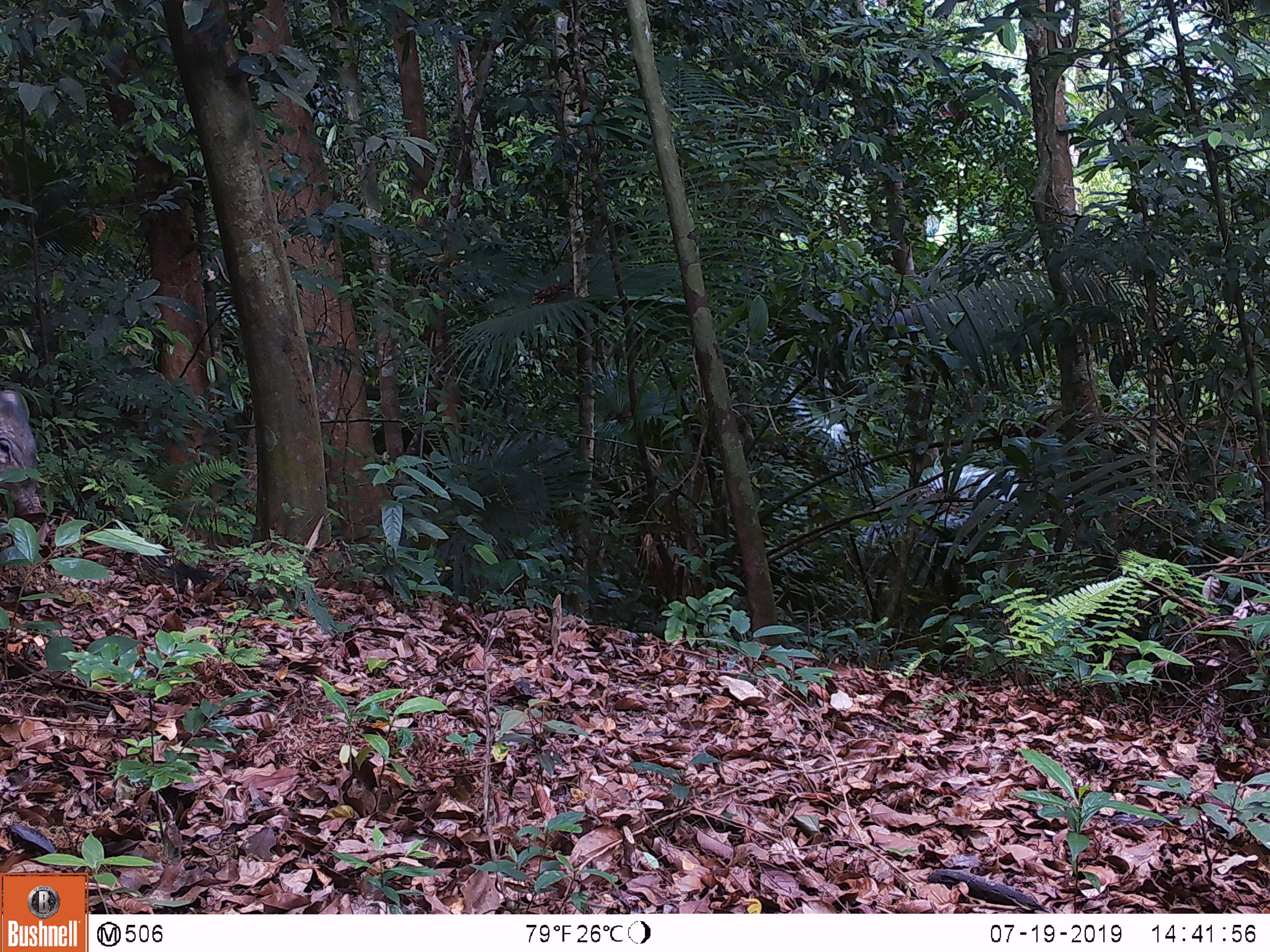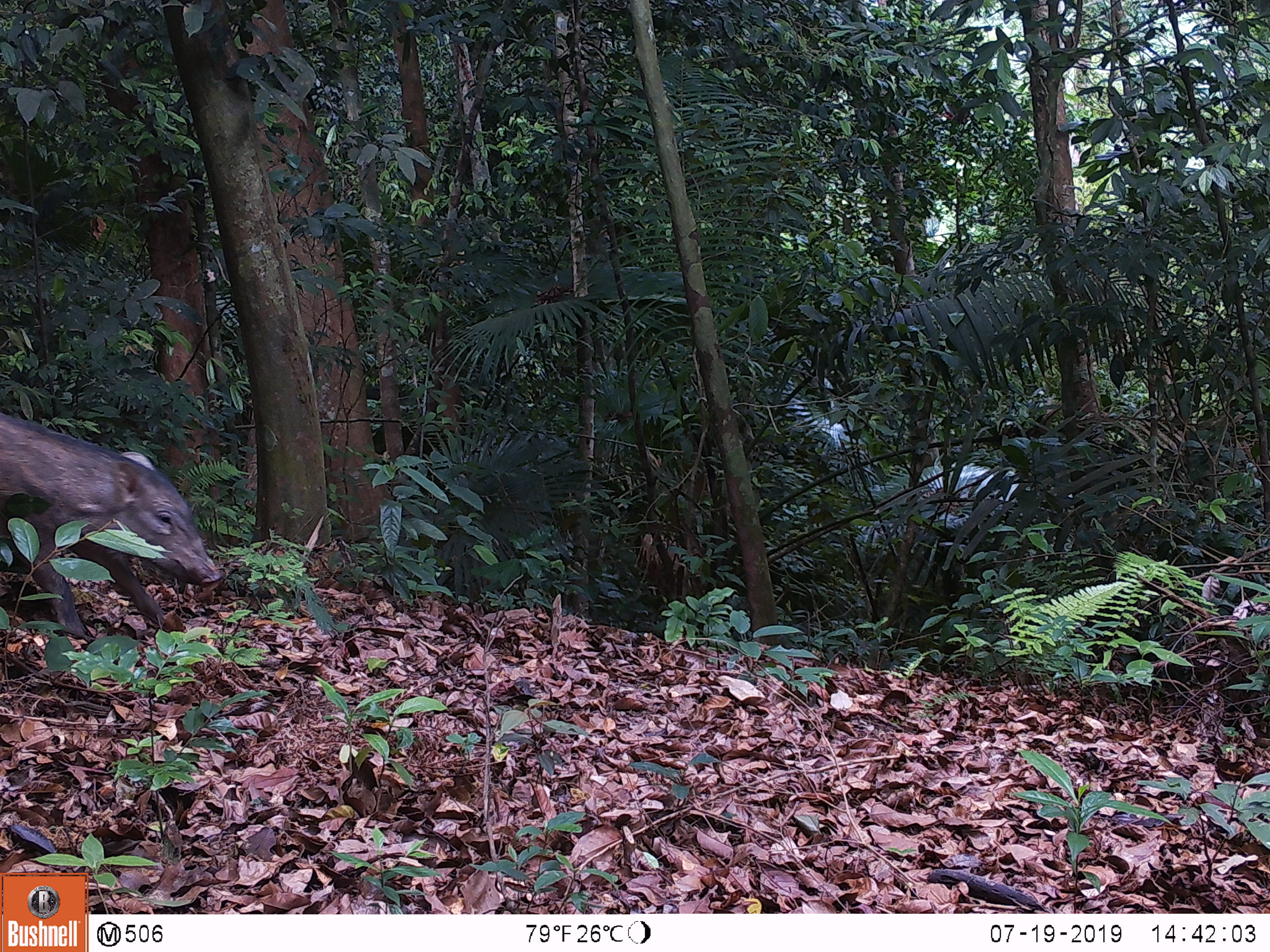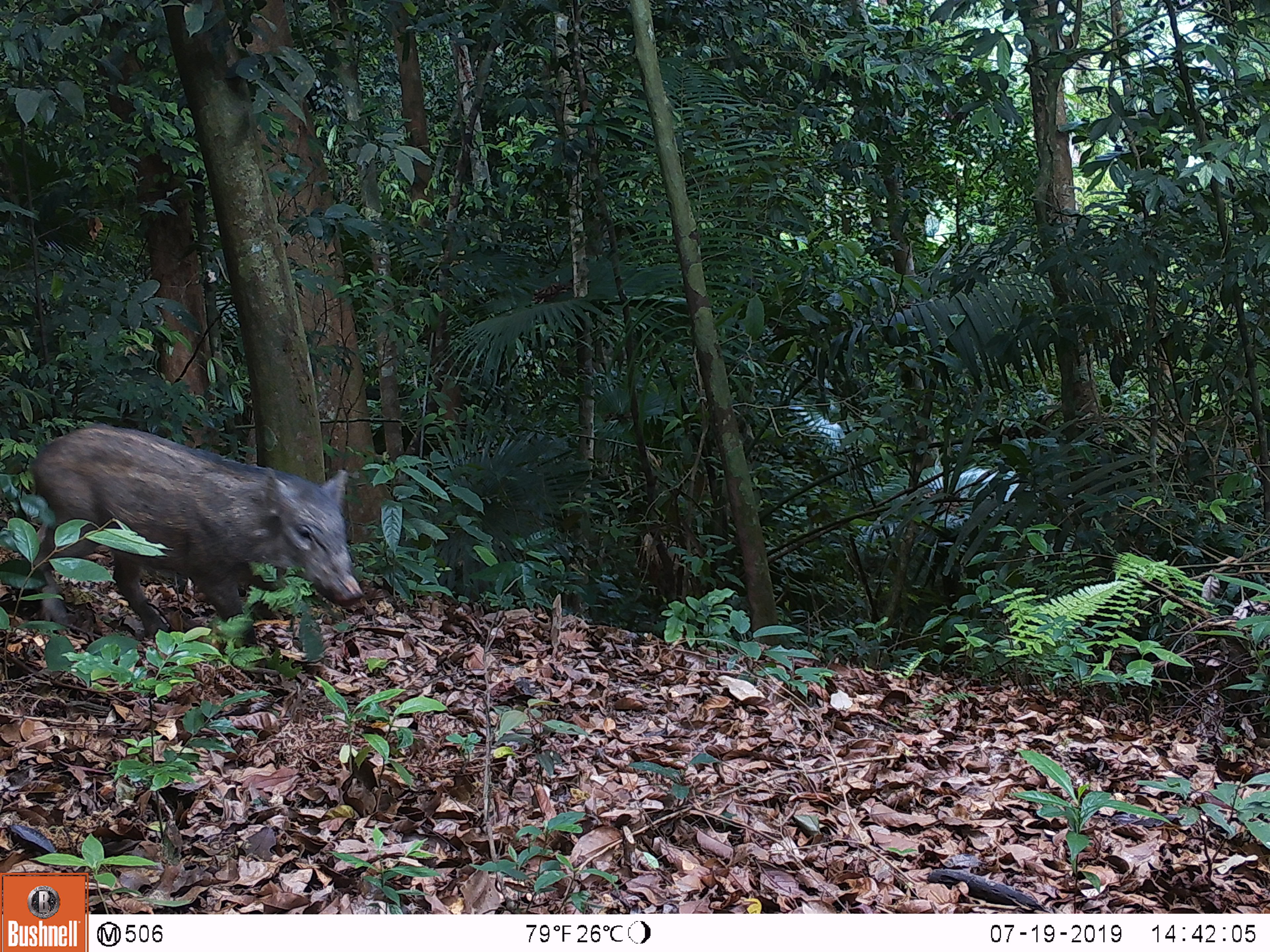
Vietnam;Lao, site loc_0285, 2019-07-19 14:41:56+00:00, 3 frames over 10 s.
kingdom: Animalia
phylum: Chordata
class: Mammalia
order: Artiodactyla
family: Suidae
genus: Sus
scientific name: Sus scrofa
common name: eurasian wild pig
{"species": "eurasian wild pig (Sus scrofa)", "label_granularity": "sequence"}